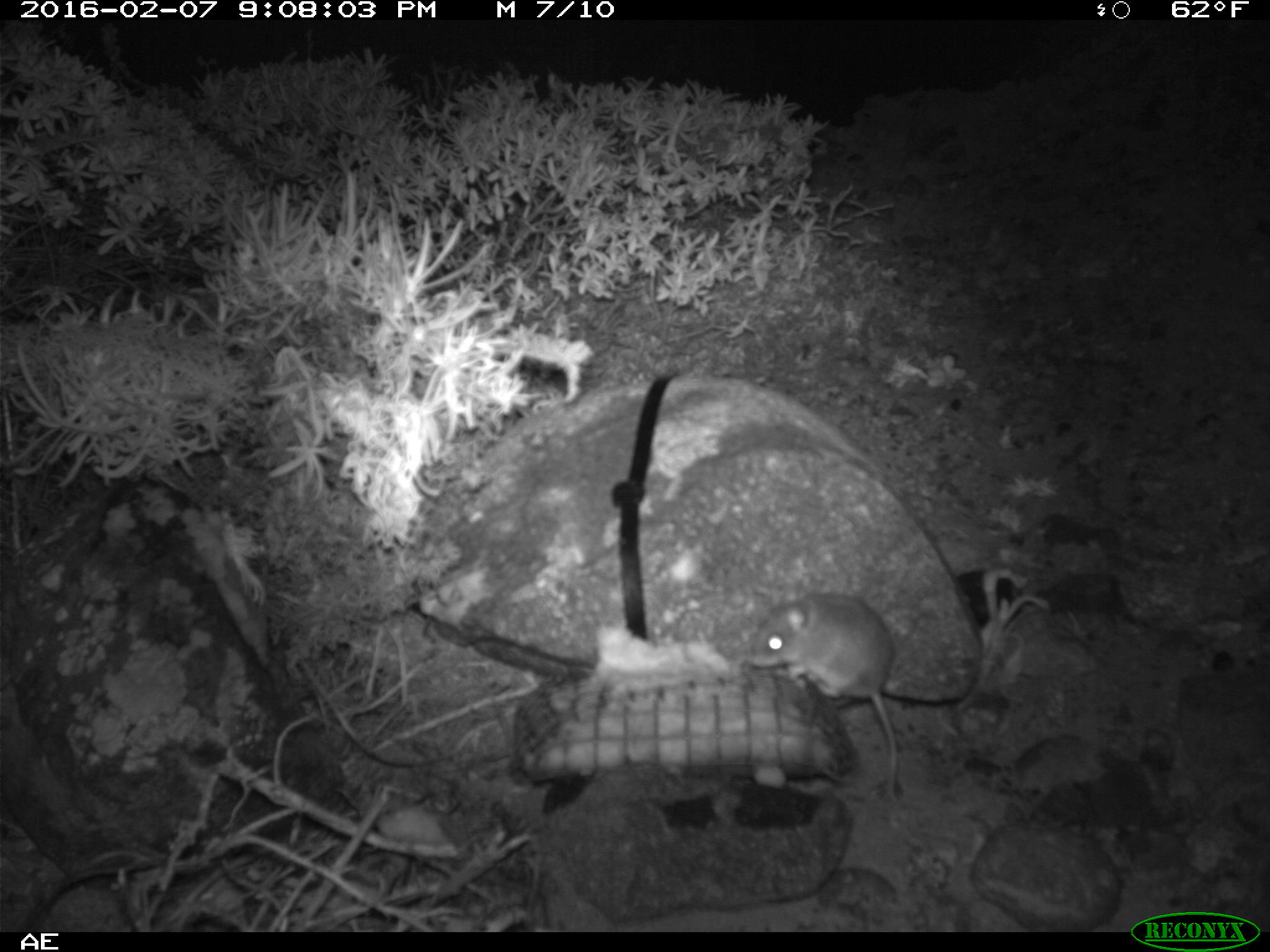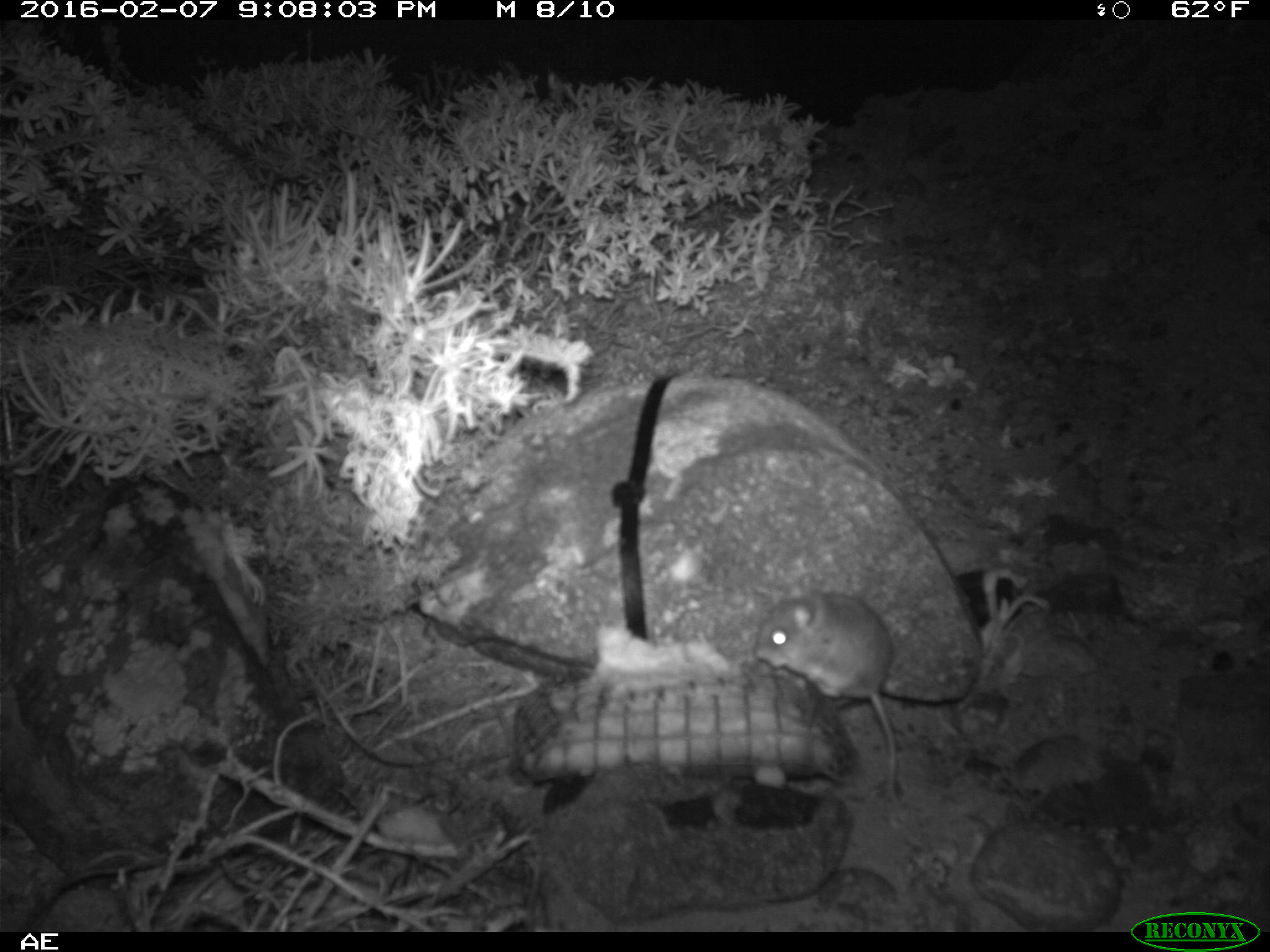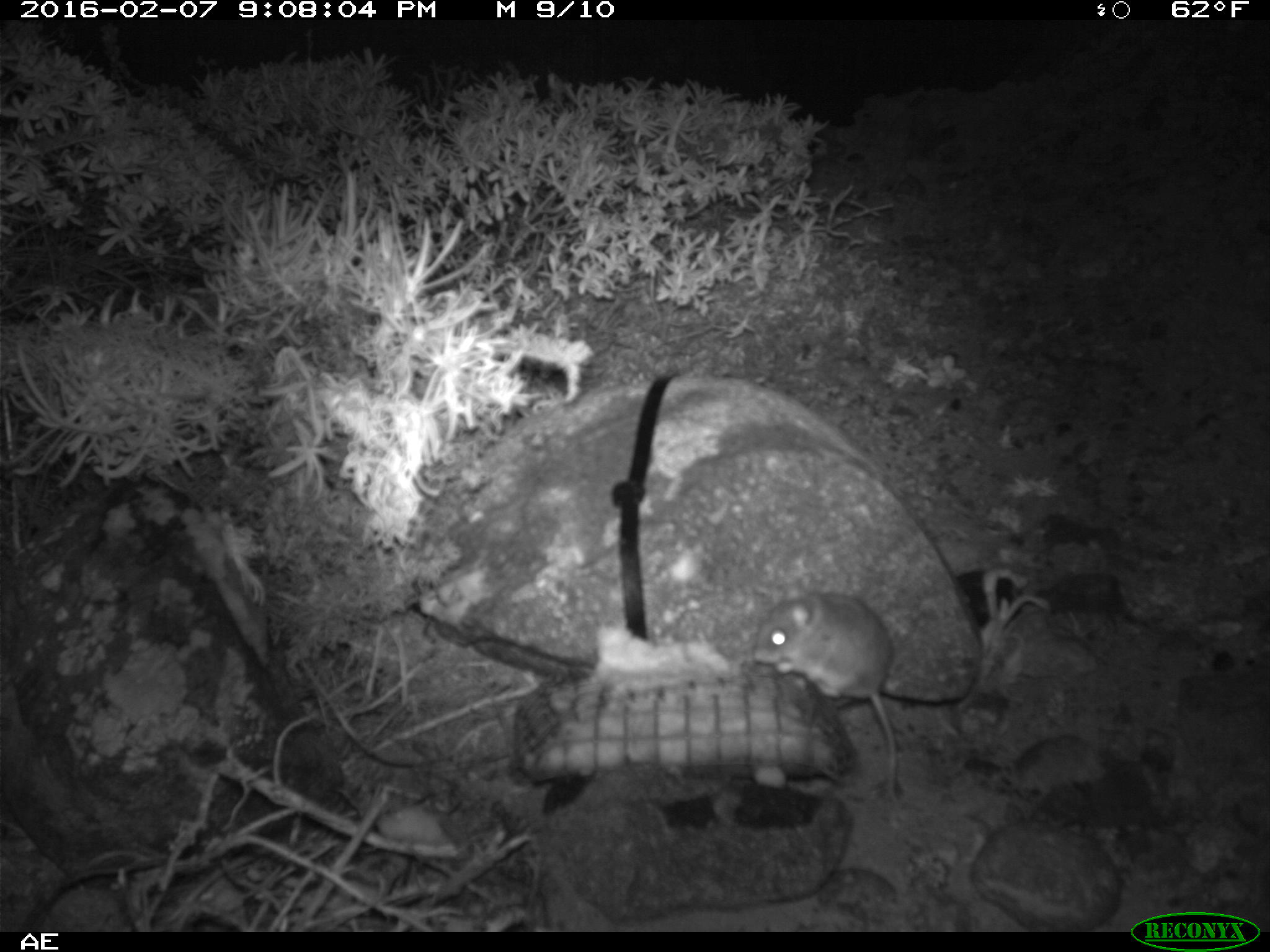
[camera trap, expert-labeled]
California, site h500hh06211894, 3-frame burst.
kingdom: Animalia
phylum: Chordata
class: Mammalia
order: Rodentia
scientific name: Rodentia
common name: rodent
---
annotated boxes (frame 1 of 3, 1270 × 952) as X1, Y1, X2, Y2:
rodent: 750, 589, 898, 804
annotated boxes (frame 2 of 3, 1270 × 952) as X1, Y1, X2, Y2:
rodent: 755, 576, 898, 803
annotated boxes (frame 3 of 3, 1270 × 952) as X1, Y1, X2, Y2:
rodent: 755, 577, 901, 800